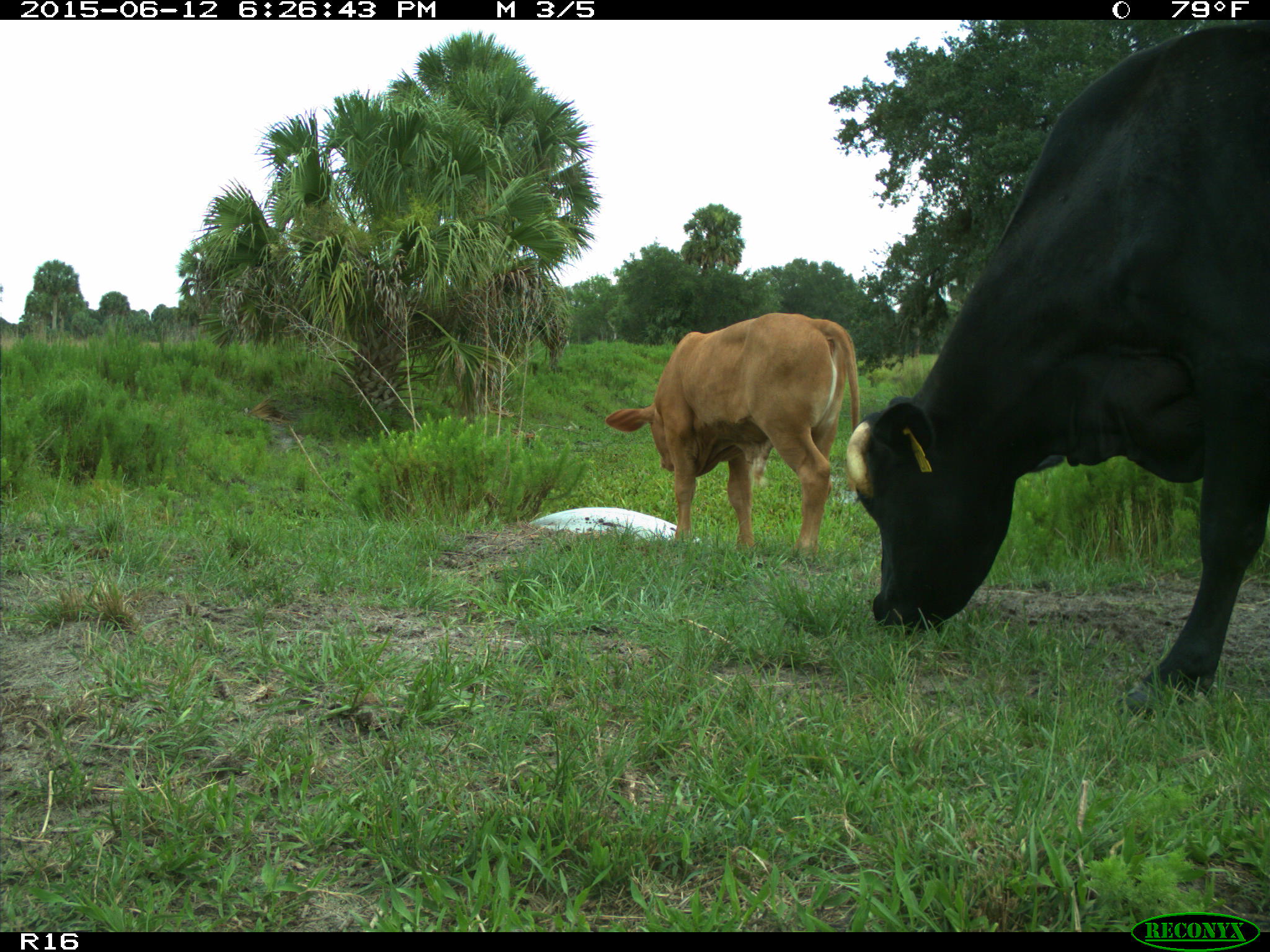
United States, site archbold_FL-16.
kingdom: Animalia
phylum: Chordata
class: Mammalia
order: Artiodactyla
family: Bovidae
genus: Bos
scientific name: Bos taurus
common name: domestic cow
Bos taurus (domestic cow).